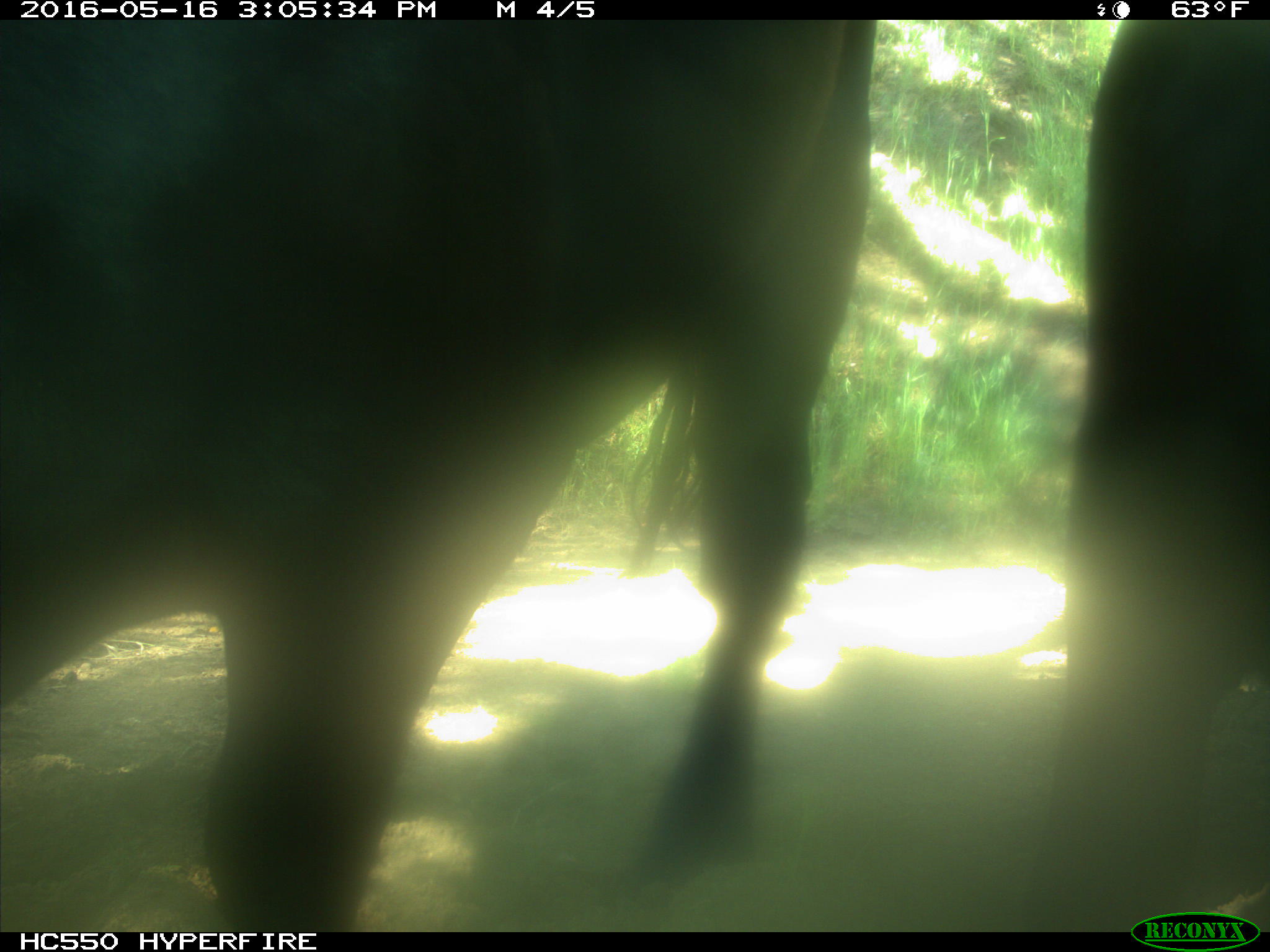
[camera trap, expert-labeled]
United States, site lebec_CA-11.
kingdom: Animalia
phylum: Chordata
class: Mammalia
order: Artiodactyla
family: Bovidae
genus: Bos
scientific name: Bos taurus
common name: domestic cow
Bos taurus (domestic cow).